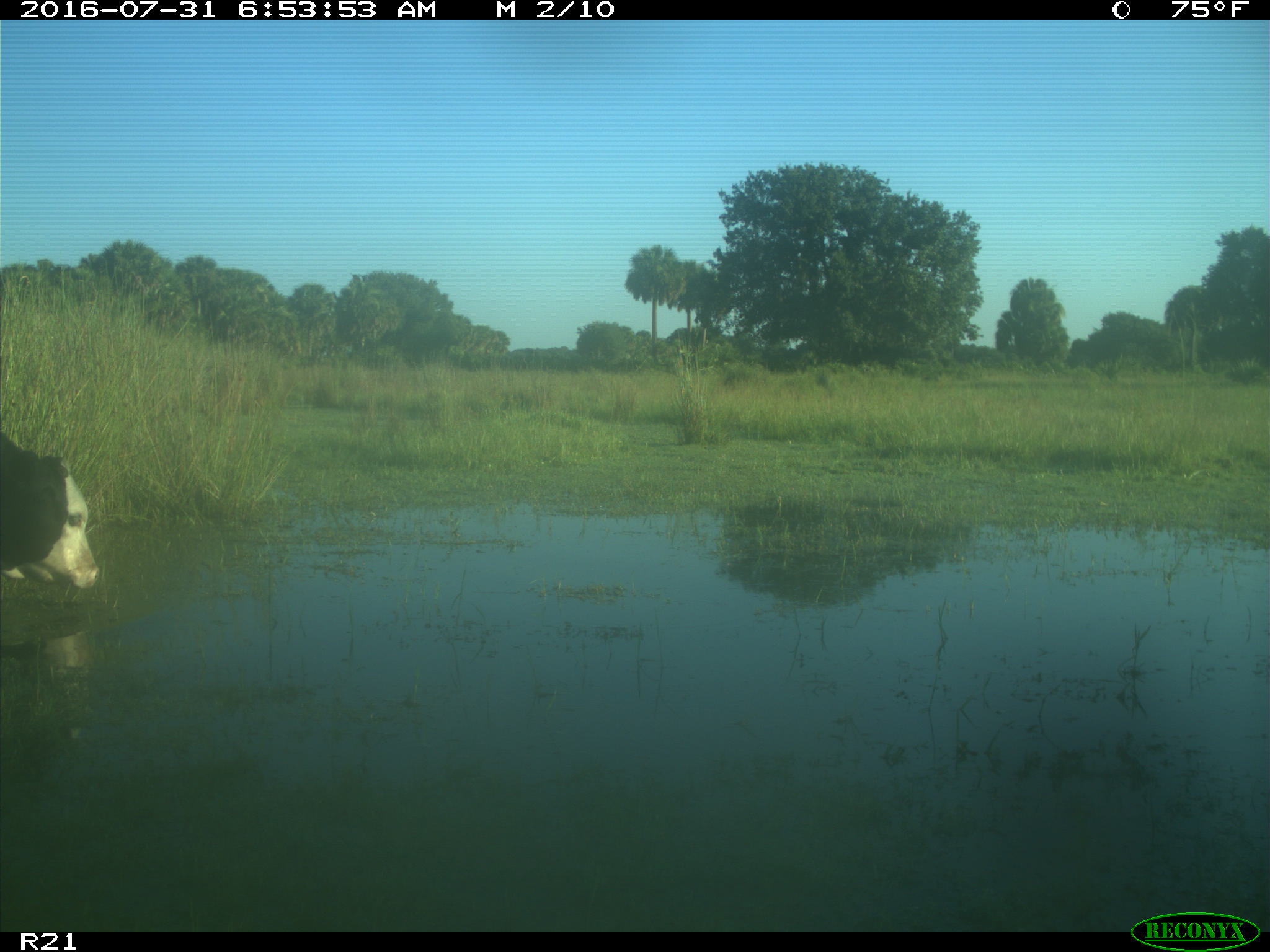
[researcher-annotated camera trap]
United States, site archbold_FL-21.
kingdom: Animalia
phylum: Chordata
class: Mammalia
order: Artiodactyla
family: Bovidae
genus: Bos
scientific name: Bos taurus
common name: domestic cow